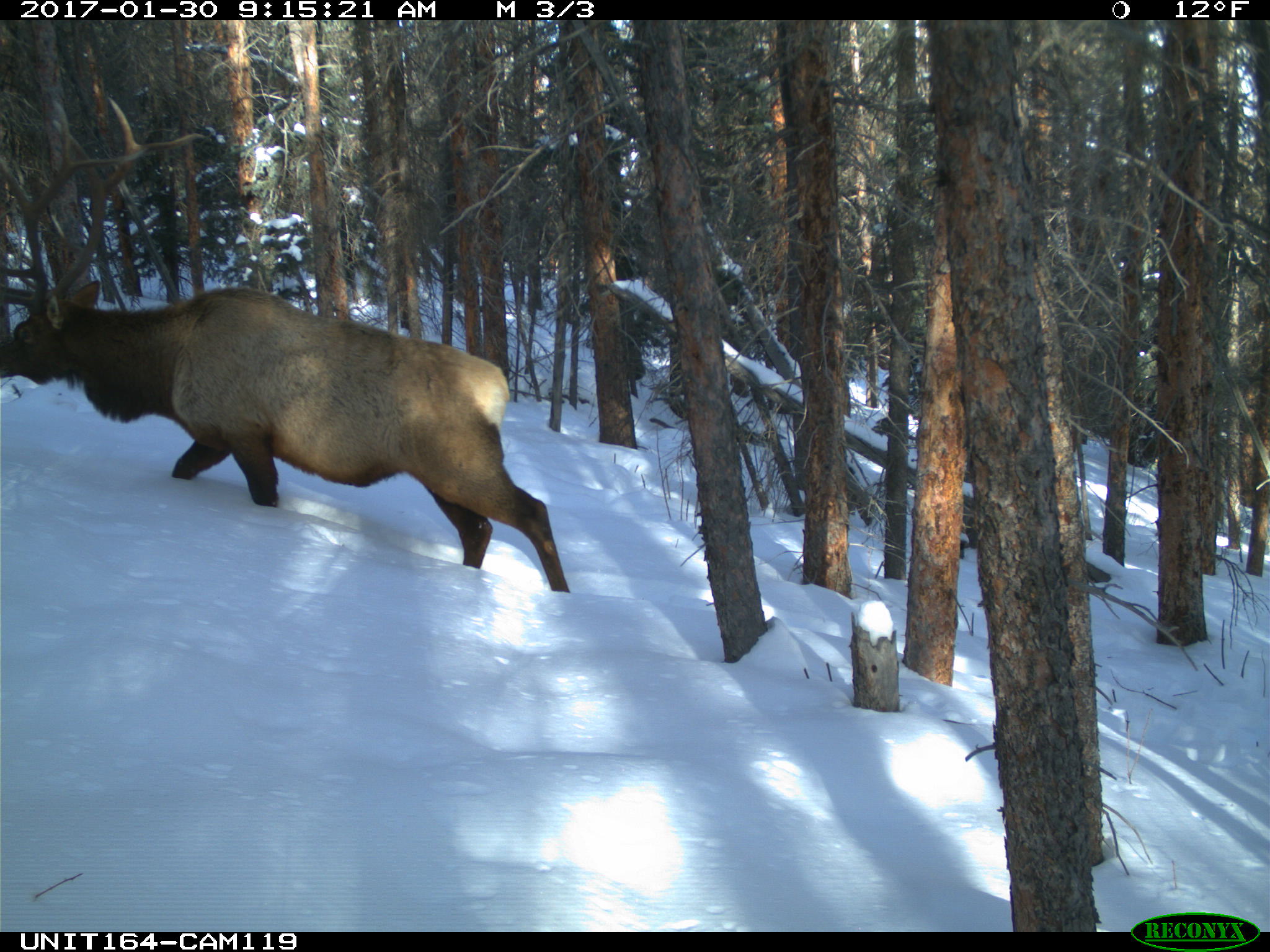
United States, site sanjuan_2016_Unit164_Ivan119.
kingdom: Animalia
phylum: Chordata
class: Mammalia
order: Artiodactyla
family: Cervidae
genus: Cervus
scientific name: Cervus elaphus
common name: red deer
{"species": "Cervus elaphus (red deer)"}